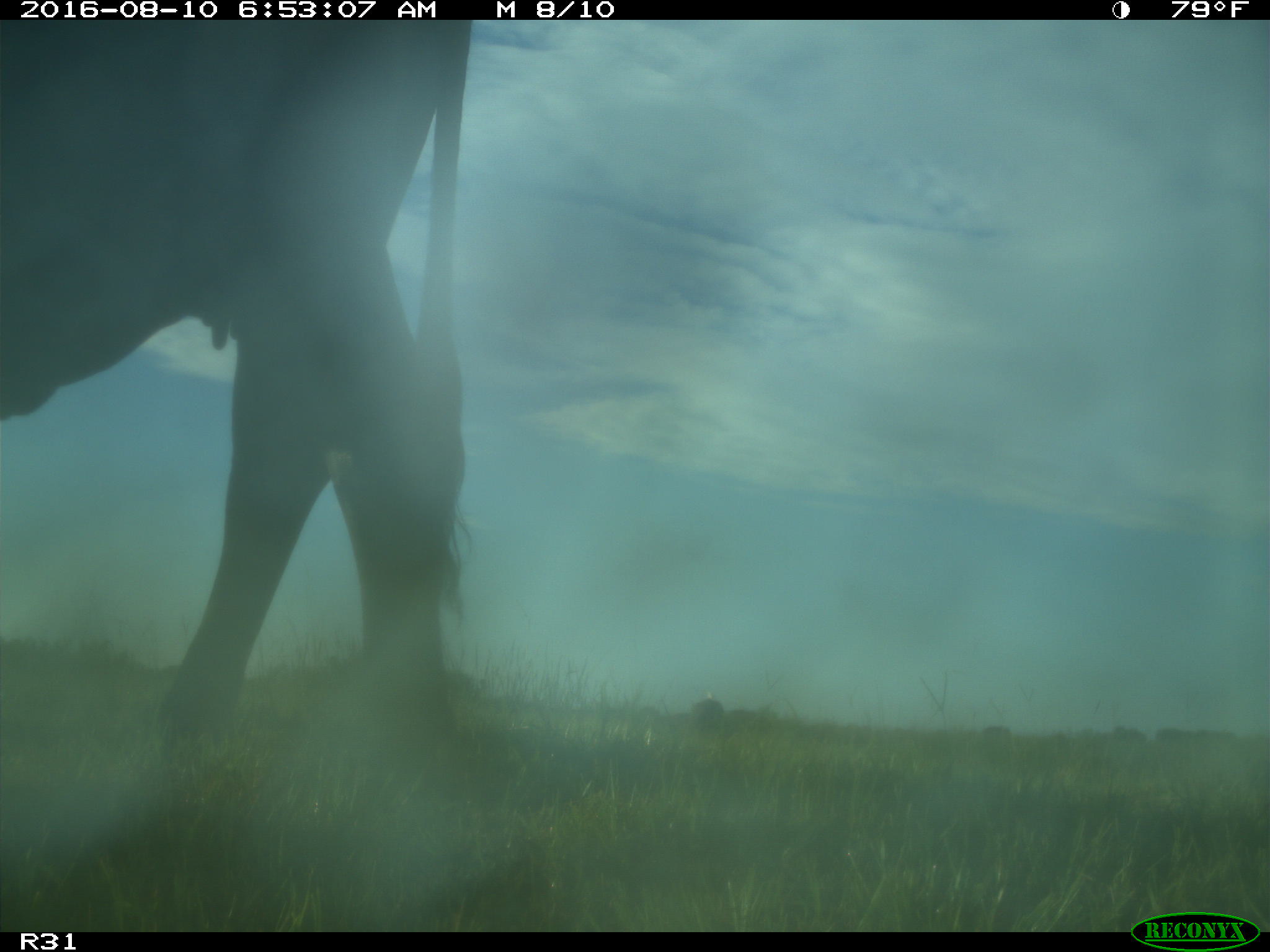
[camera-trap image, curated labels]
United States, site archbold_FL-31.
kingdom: Animalia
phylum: Chordata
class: Mammalia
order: Artiodactyla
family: Bovidae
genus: Bos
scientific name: Bos taurus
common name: domestic cow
Bos taurus (domestic cow).